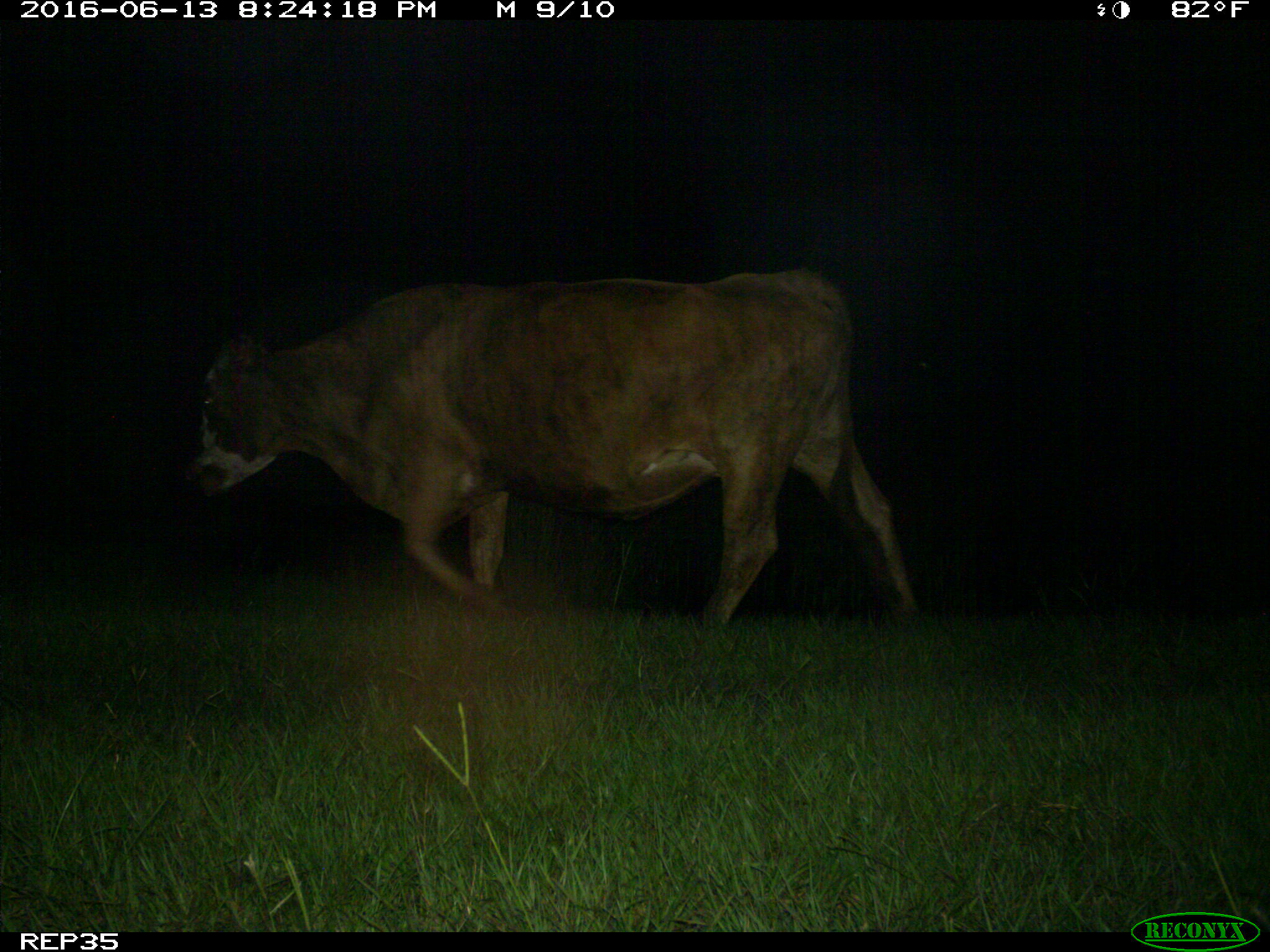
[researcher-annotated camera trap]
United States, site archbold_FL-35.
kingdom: Animalia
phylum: Chordata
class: Mammalia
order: Artiodactyla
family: Bovidae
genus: Bos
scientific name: Bos taurus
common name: domestic cow